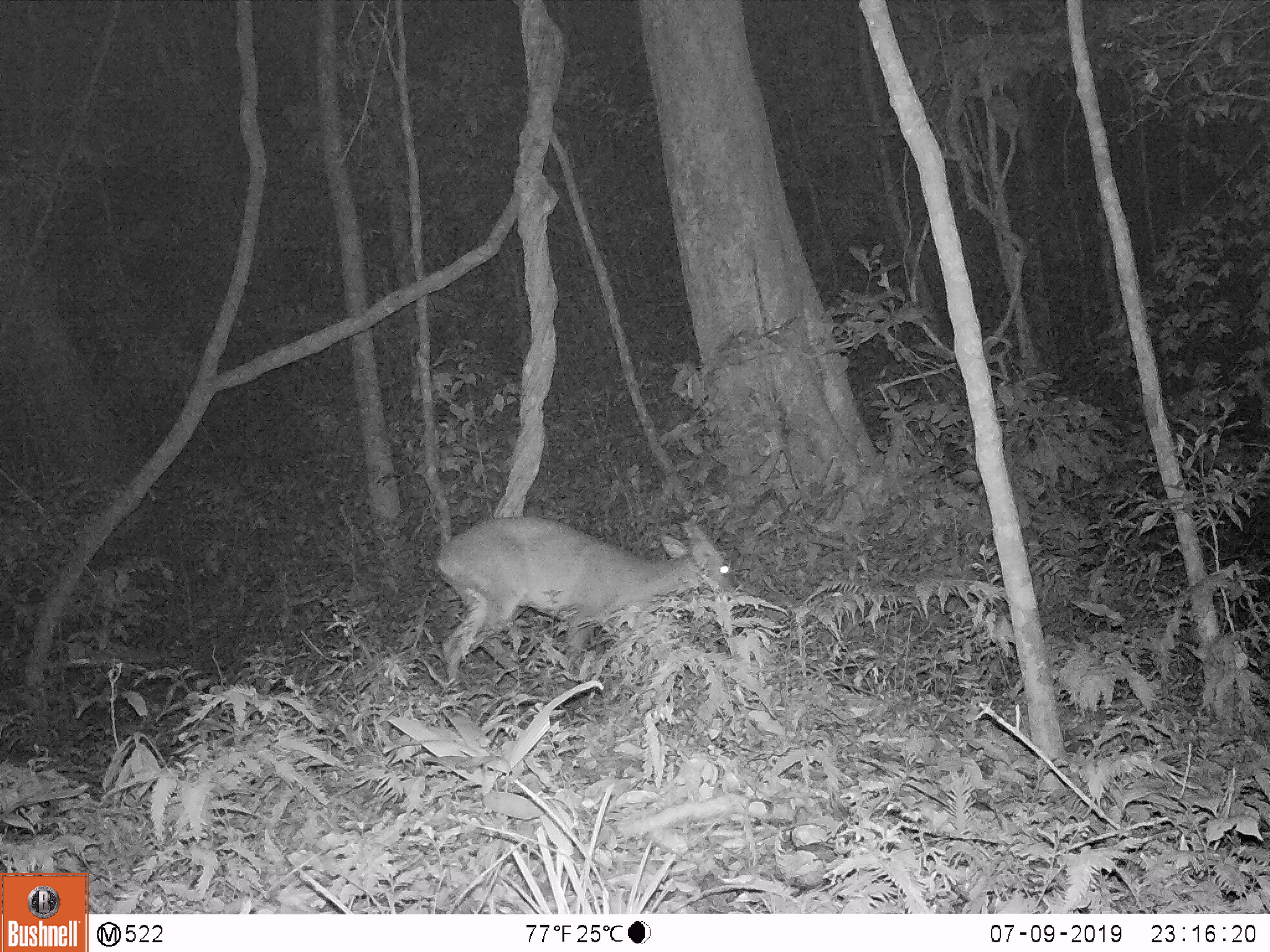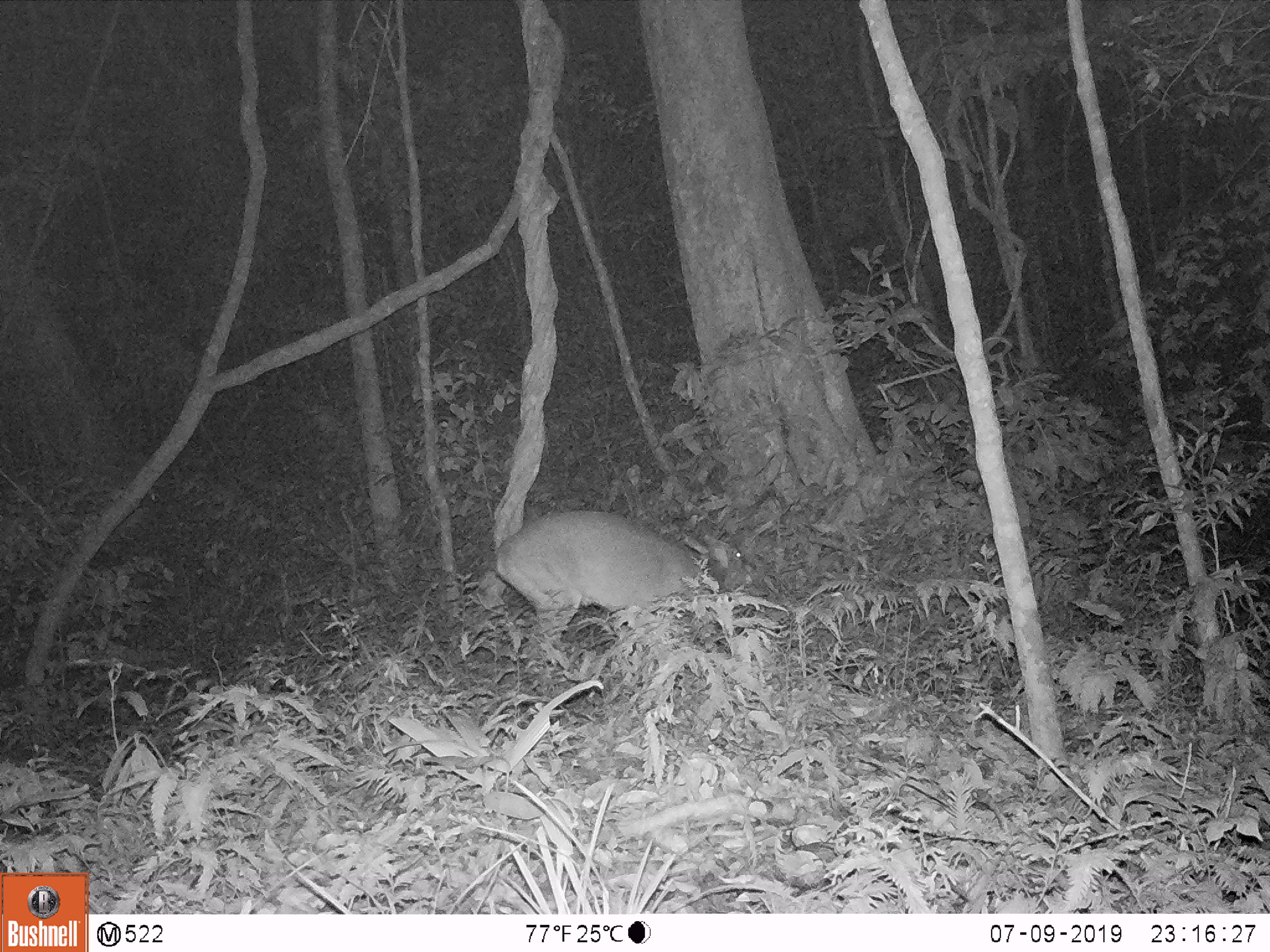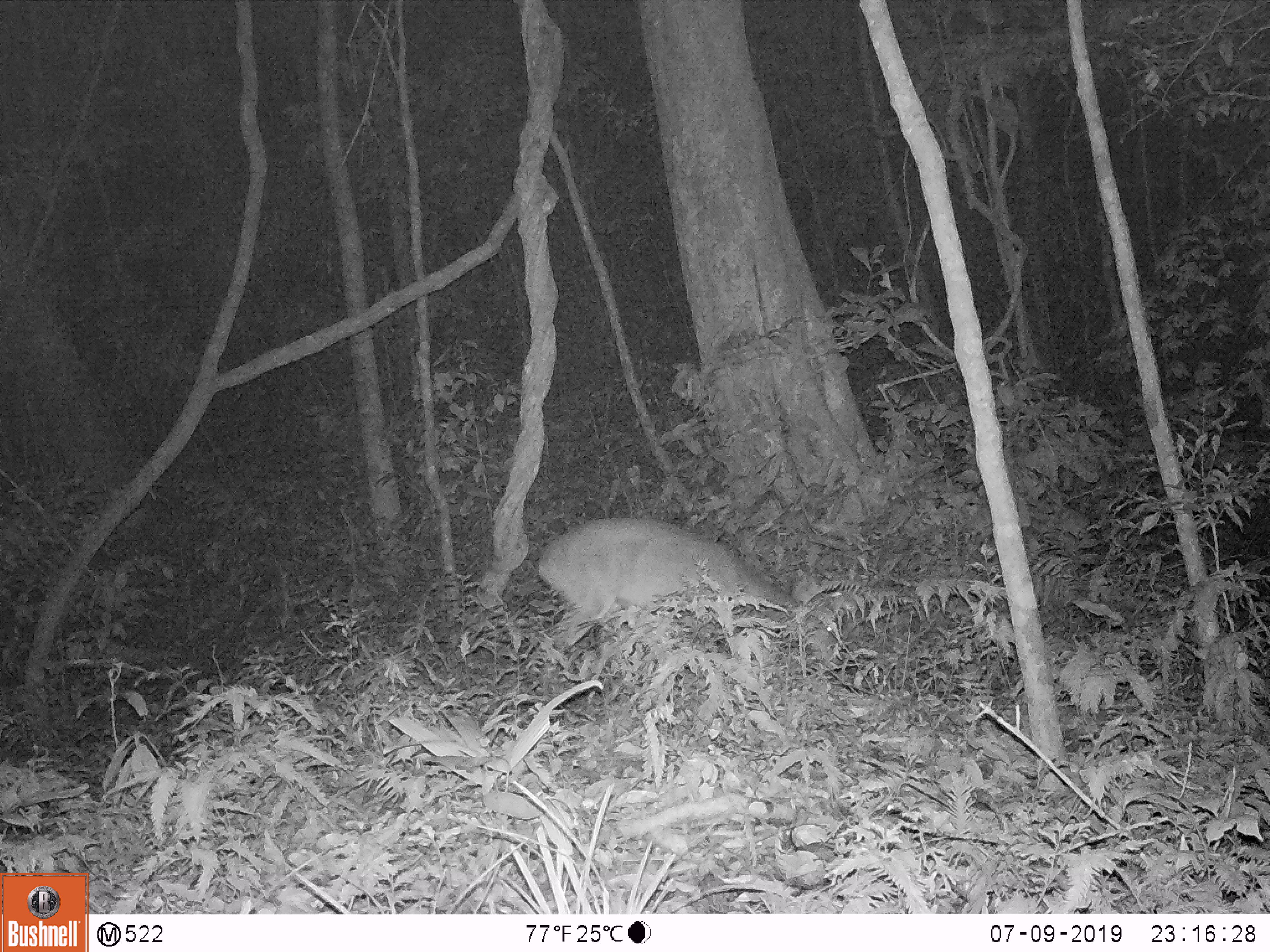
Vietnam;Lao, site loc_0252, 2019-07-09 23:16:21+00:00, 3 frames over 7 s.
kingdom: Animalia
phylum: Chordata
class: Mammalia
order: Artiodactyla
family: Cervidae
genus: Muntiacus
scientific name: Muntiacus rooseveltorum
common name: roosevelt's muntjac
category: roosevelts muntjac group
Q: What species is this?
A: Roosevelts muntjac group (roosevelt's muntjac) (Muntiacus rooseveltorum).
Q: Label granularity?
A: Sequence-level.